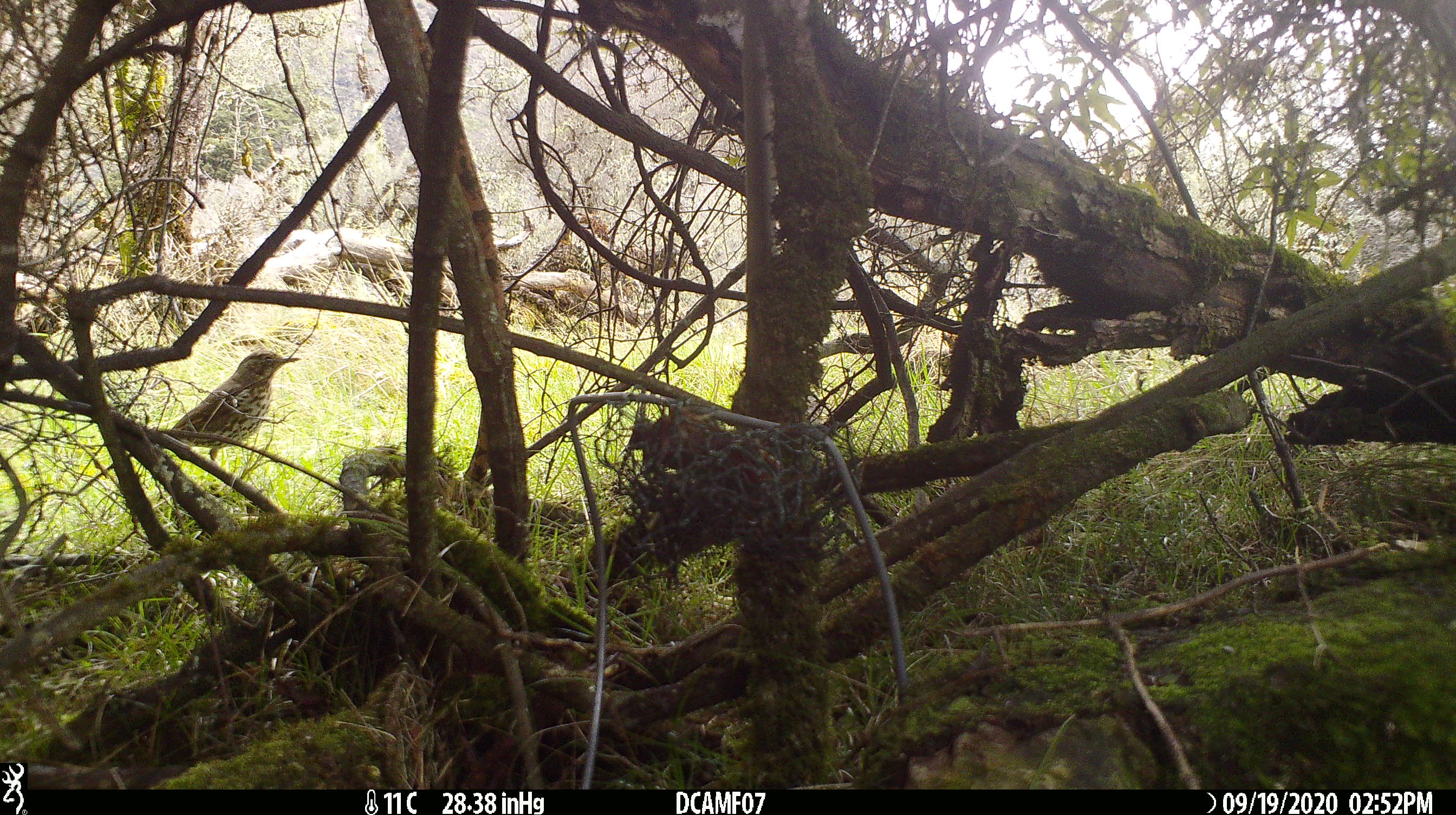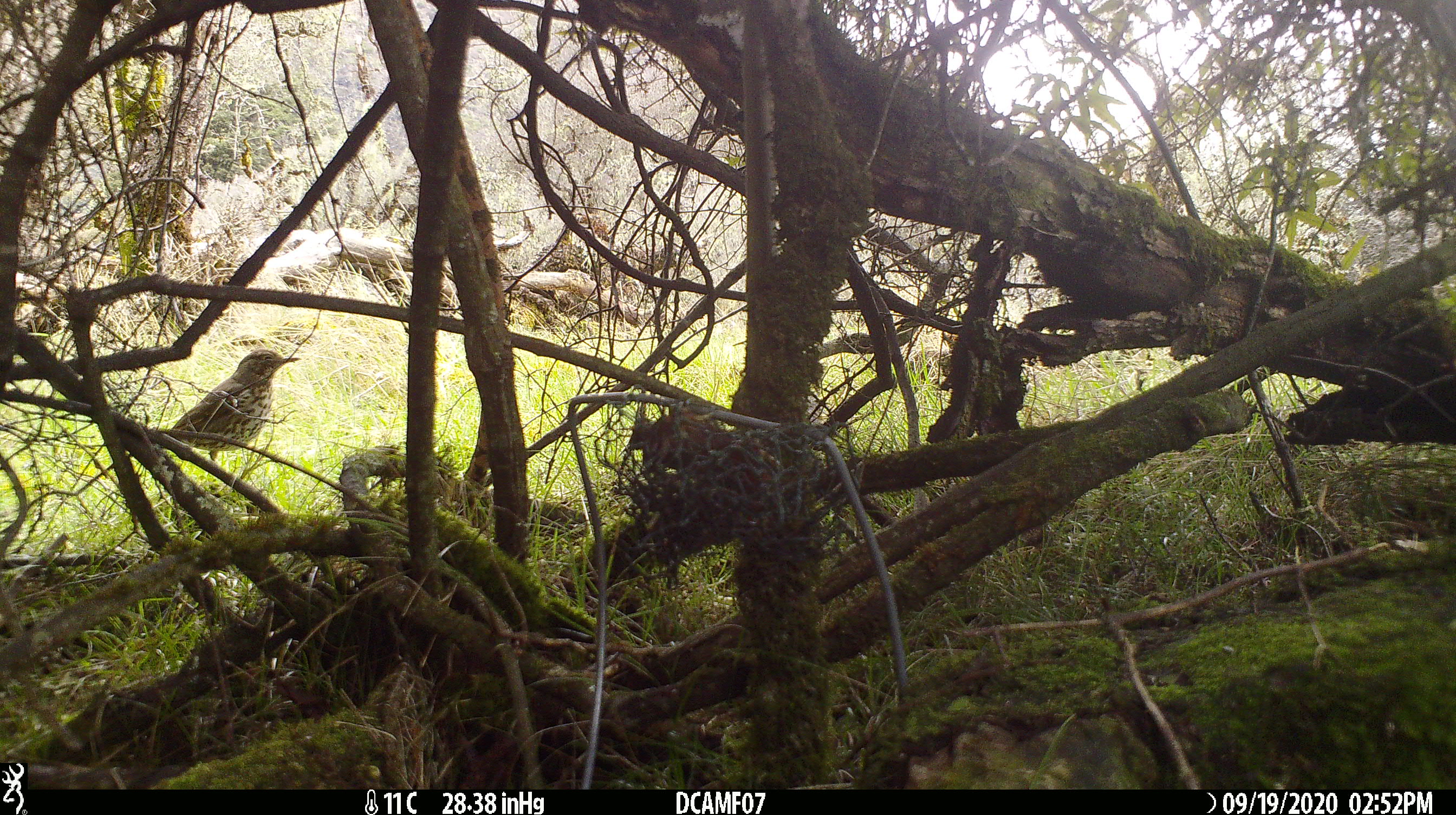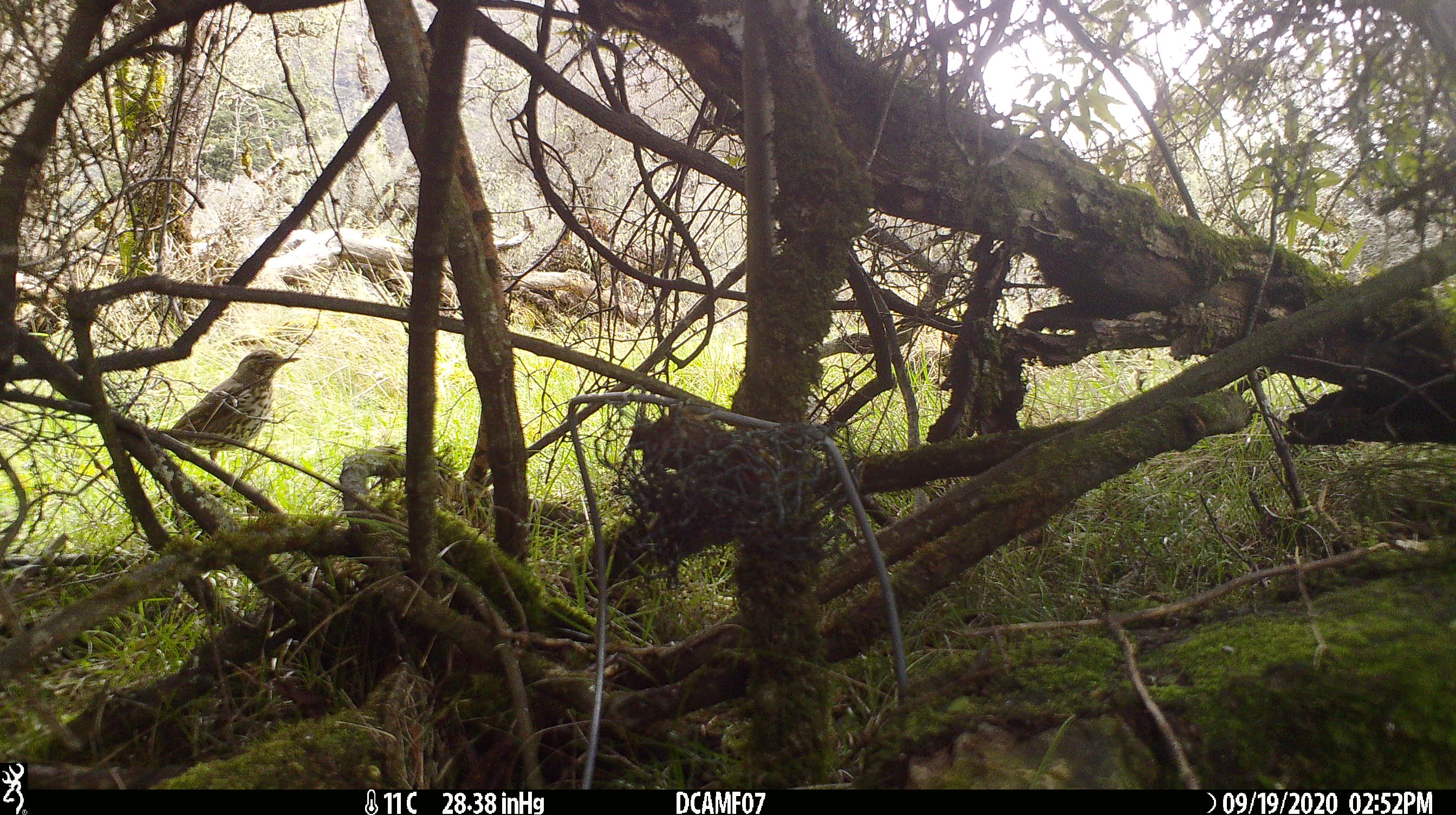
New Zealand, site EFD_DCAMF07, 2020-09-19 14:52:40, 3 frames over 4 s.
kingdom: Animalia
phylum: Chordata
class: Aves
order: Passeriformes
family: Turdidae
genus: Turdus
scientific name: Turdus philomelos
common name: song thrush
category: thrush